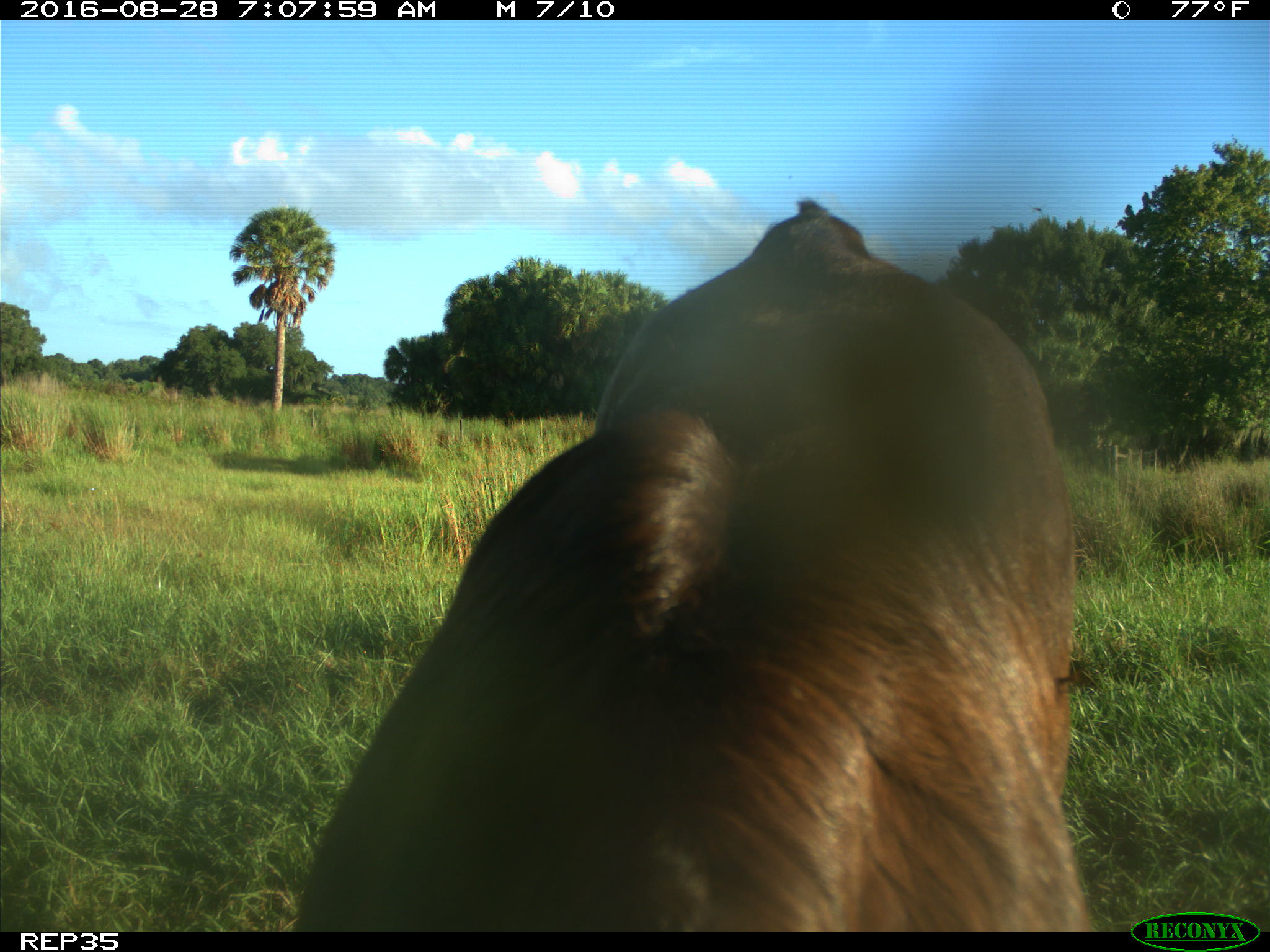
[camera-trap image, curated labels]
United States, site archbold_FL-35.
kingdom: Animalia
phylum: Chordata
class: Mammalia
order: Artiodactyla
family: Bovidae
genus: Bos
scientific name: Bos taurus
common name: domestic cow